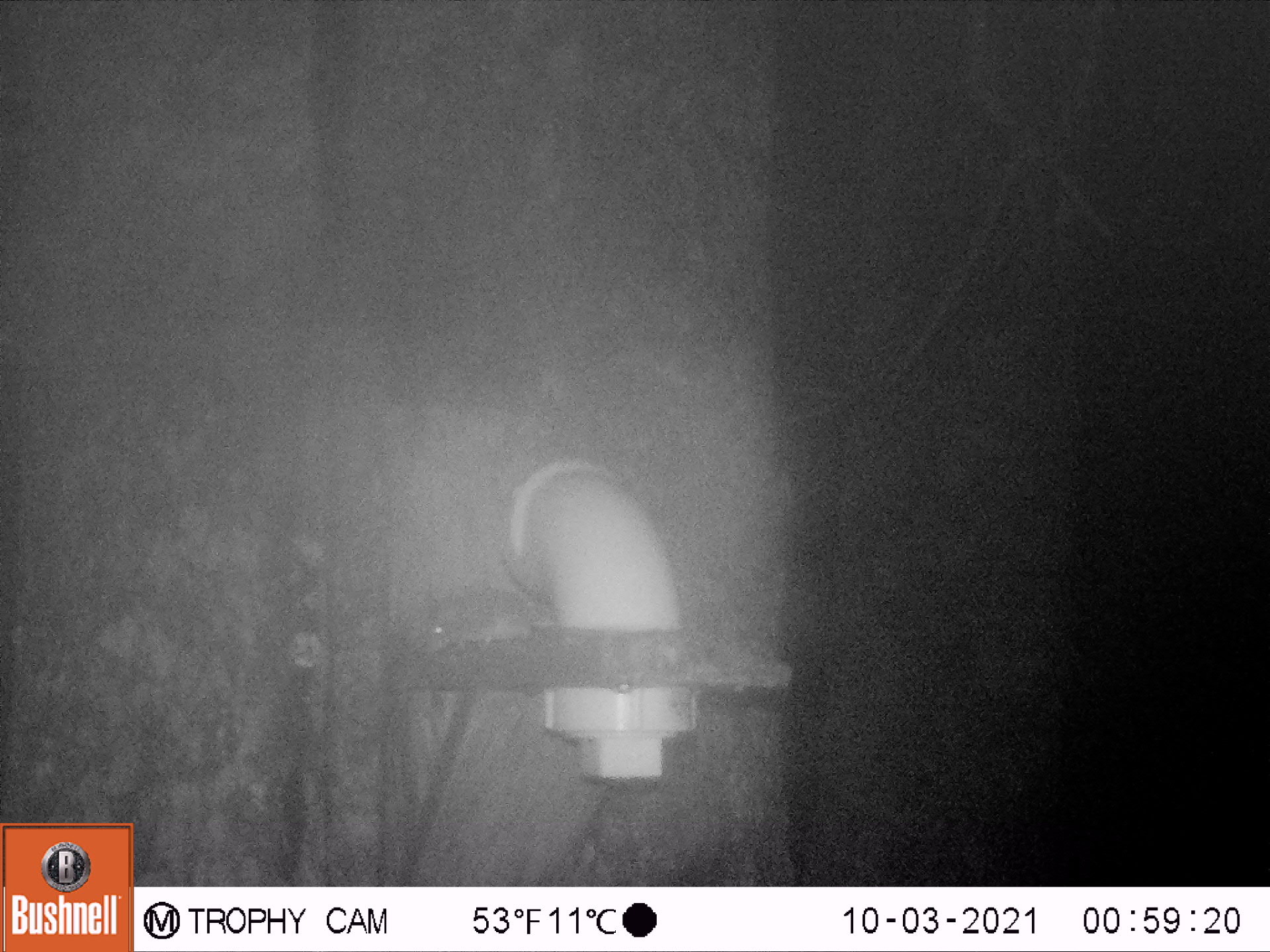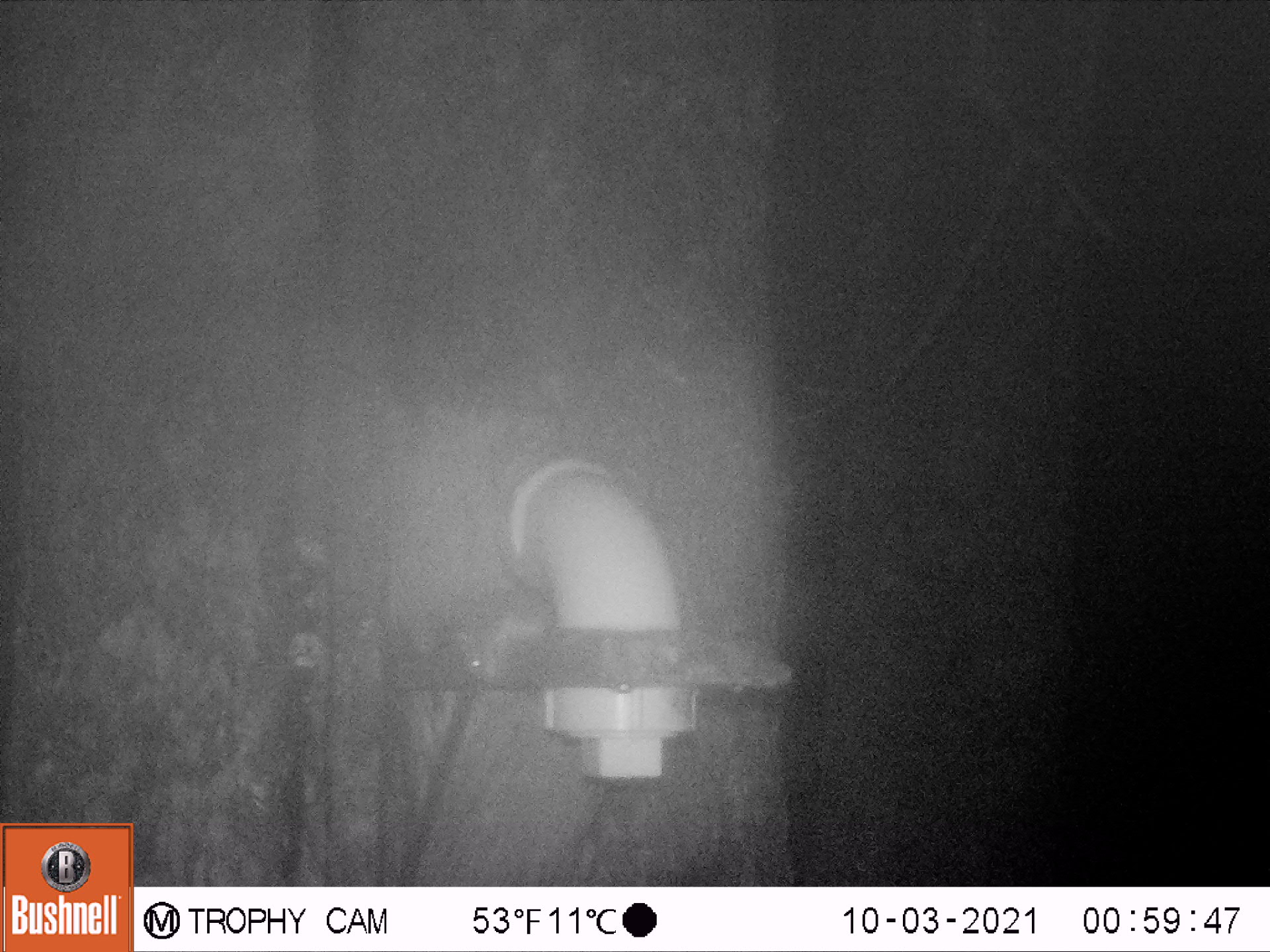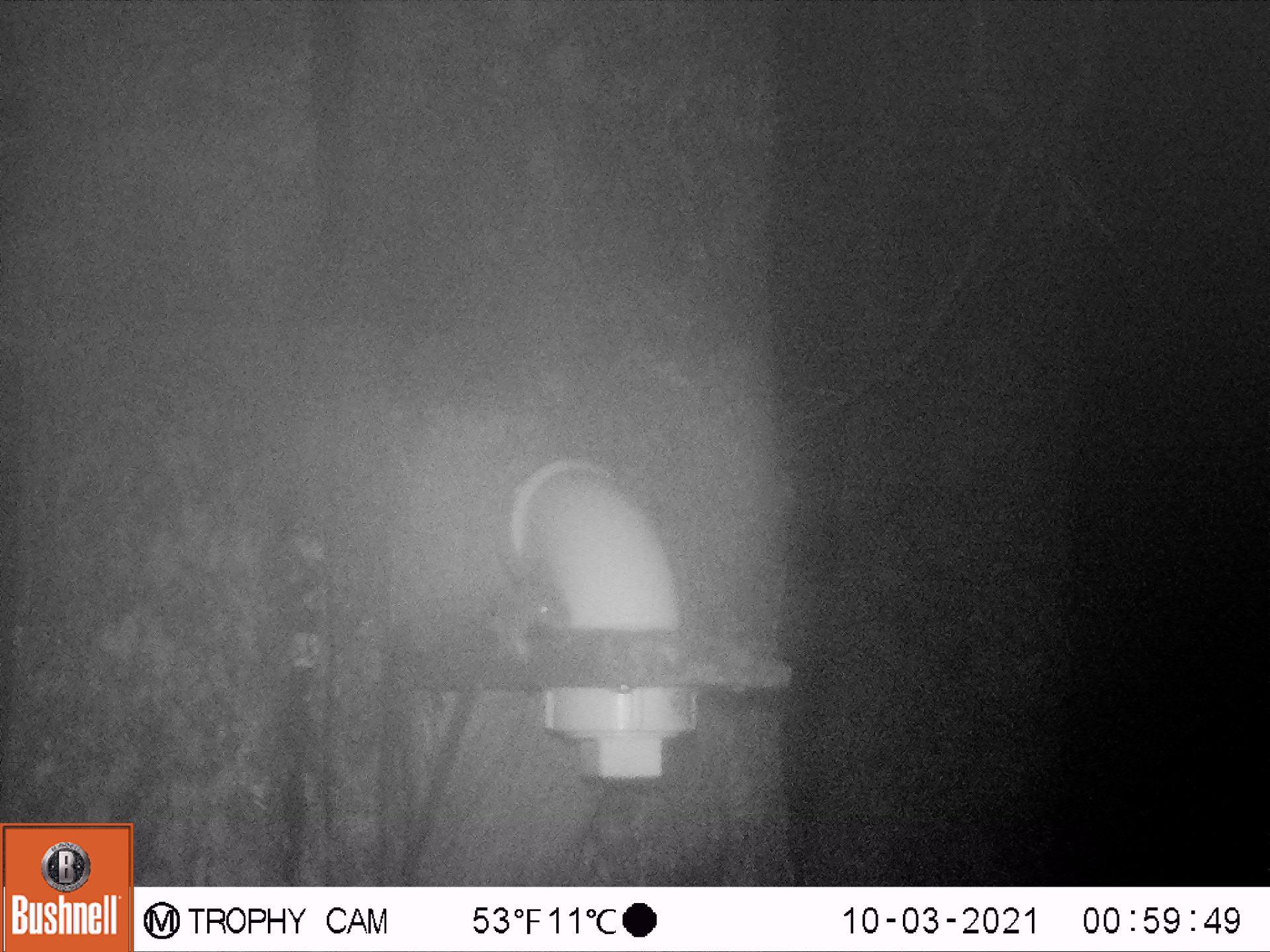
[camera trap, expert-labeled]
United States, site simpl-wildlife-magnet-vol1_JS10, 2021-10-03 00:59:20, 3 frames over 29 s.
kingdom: Animalia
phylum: Chordata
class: Mammalia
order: Rodentia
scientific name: Rodentia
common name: mouse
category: mouse sp.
Mouse sp. (mouse) (Rodentia).